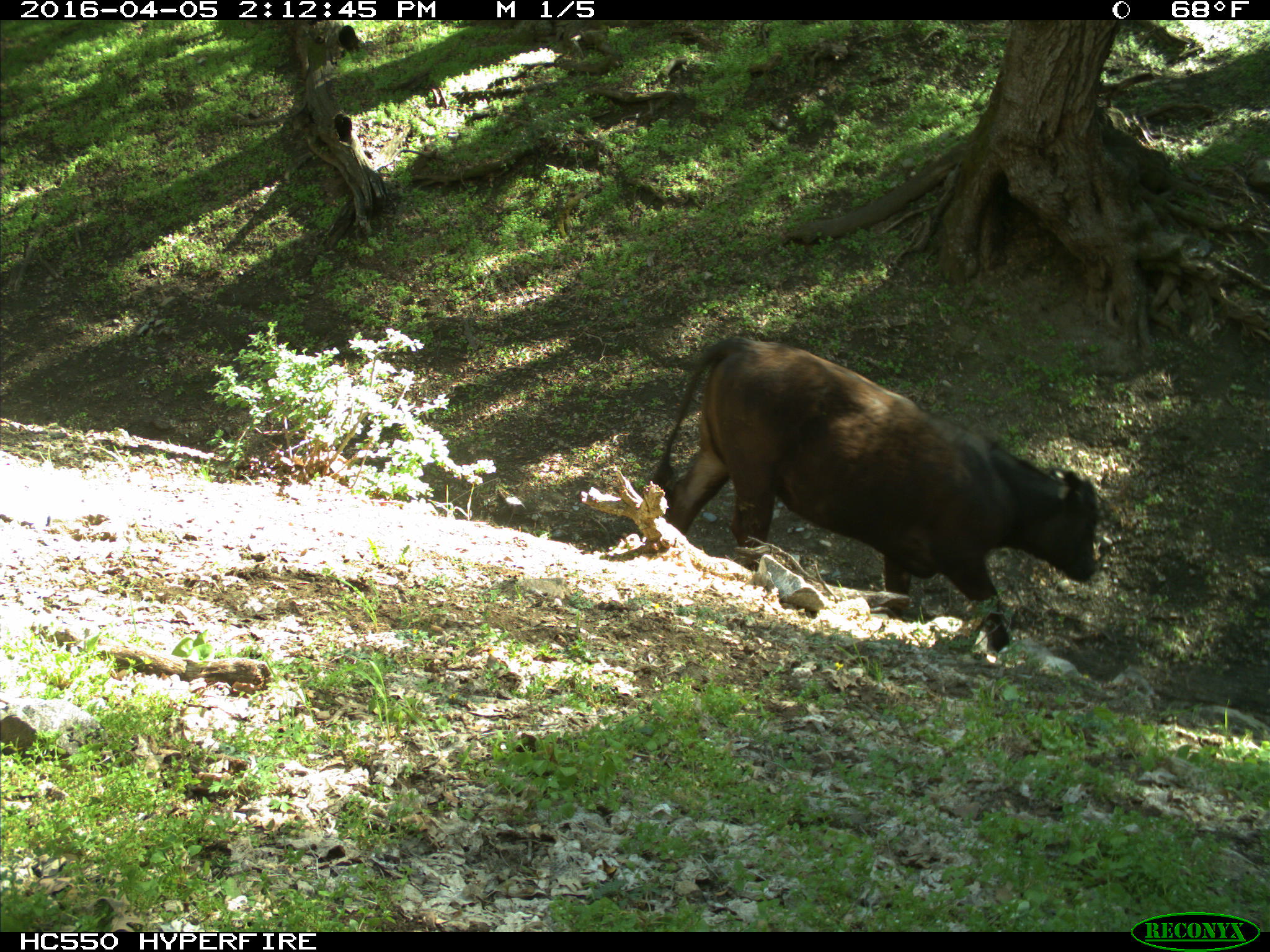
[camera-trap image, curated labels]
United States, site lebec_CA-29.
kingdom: Animalia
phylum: Chordata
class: Mammalia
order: Artiodactyla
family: Bovidae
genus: Bos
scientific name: Bos taurus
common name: domestic cow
Bos taurus (domestic cow).